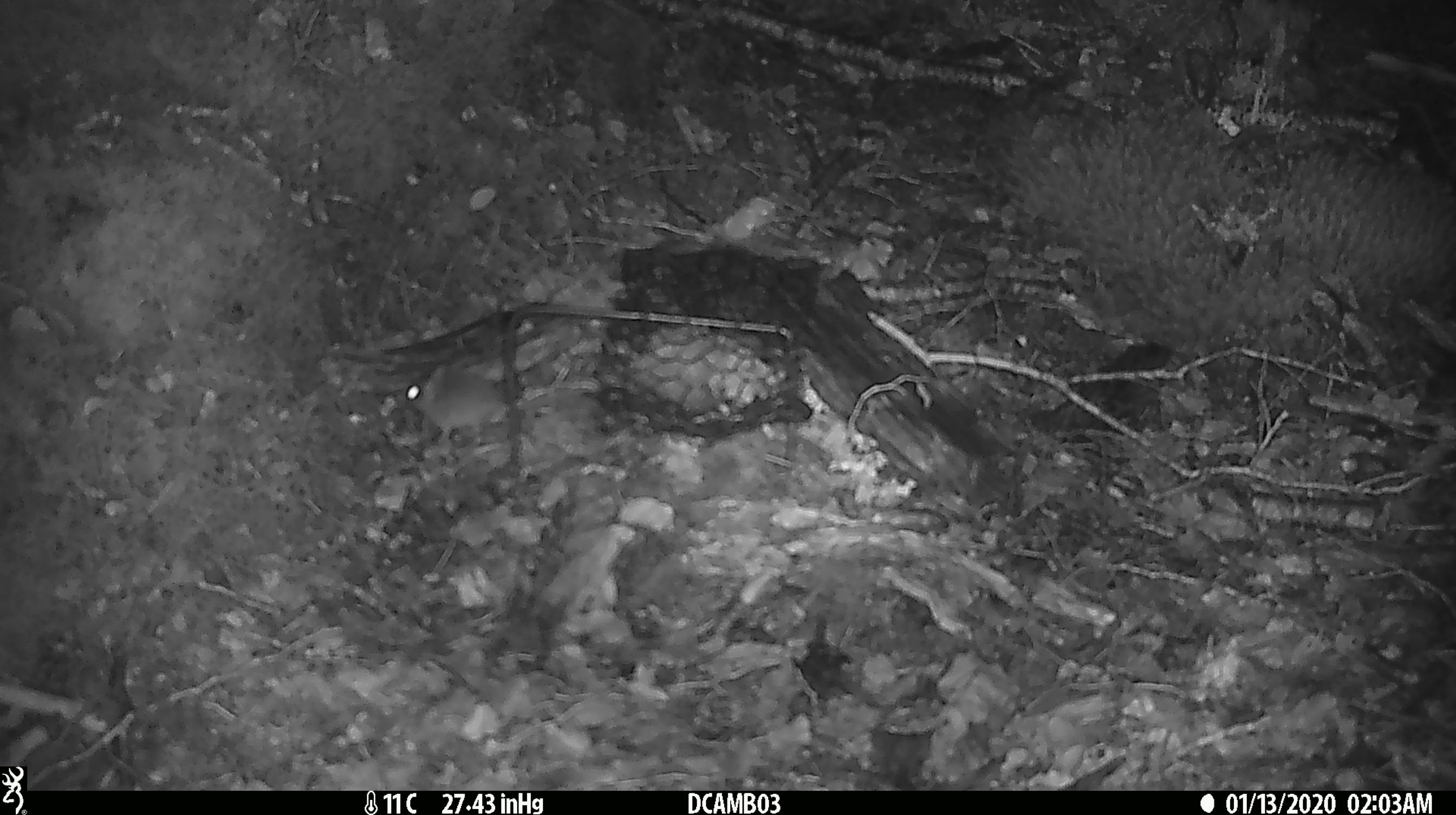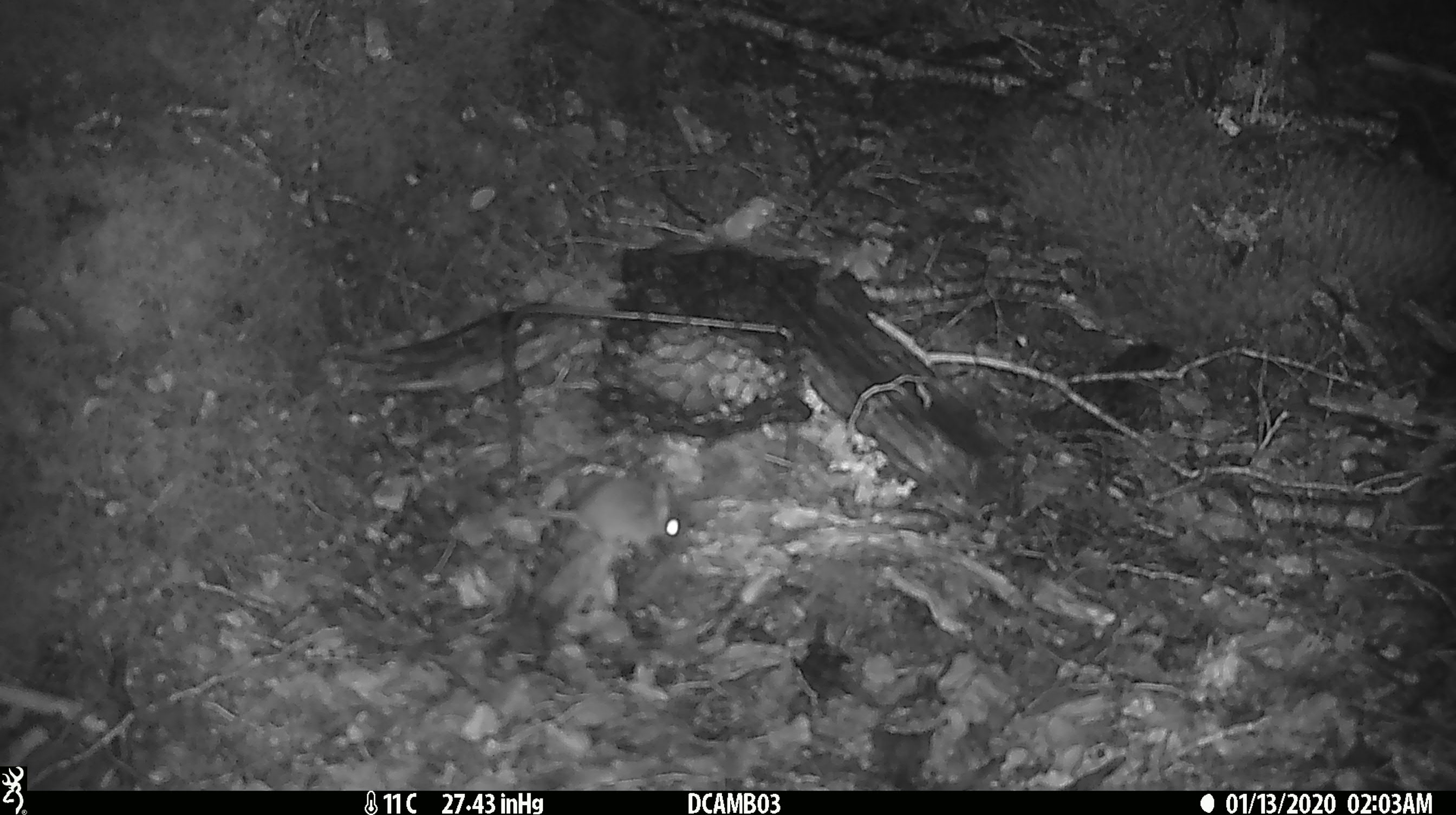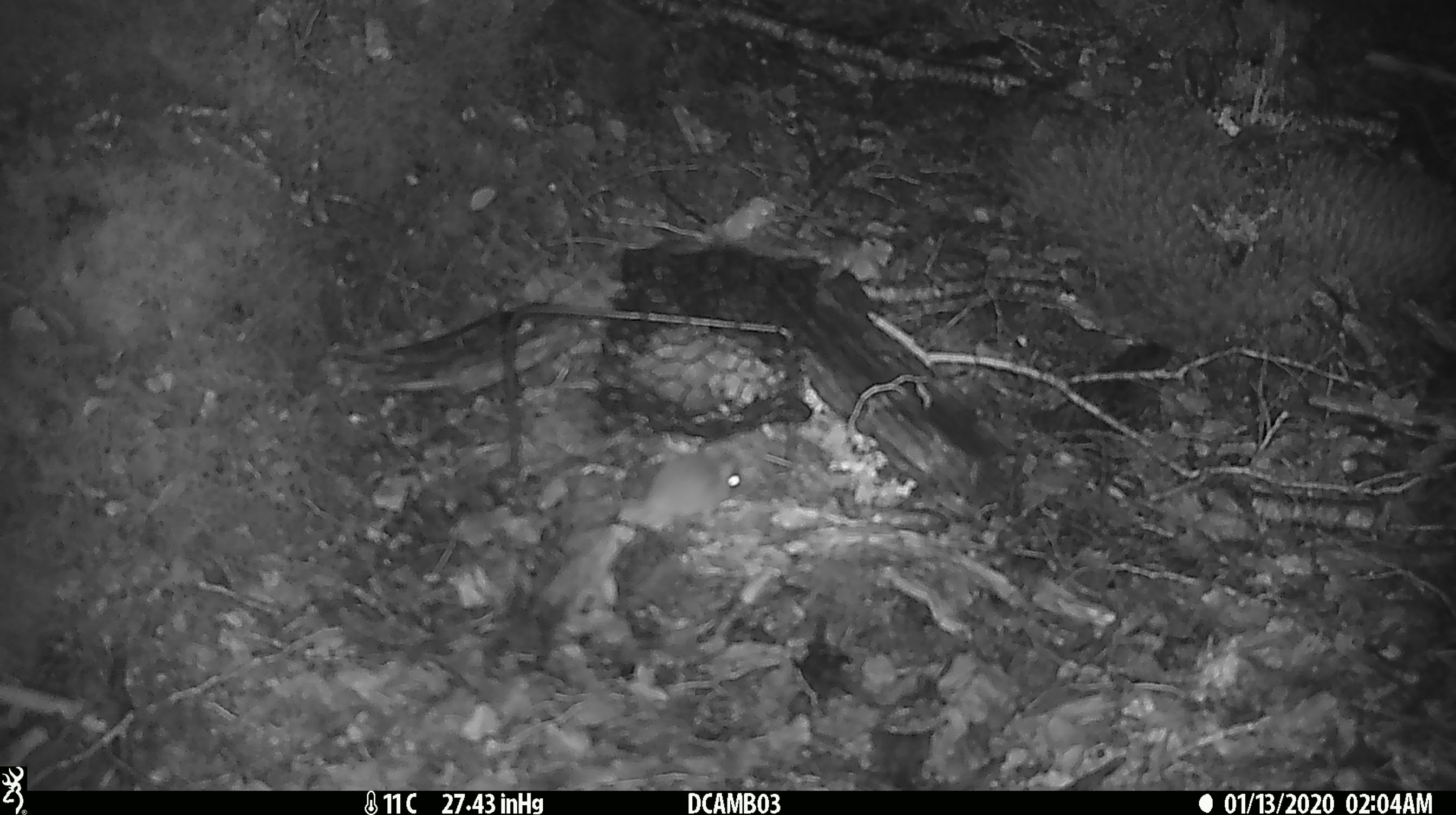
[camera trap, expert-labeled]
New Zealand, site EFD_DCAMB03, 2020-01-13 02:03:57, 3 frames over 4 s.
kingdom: Animalia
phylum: Chordata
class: Mammalia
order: Rodentia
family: Muridae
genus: Mus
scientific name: Mus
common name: mouse